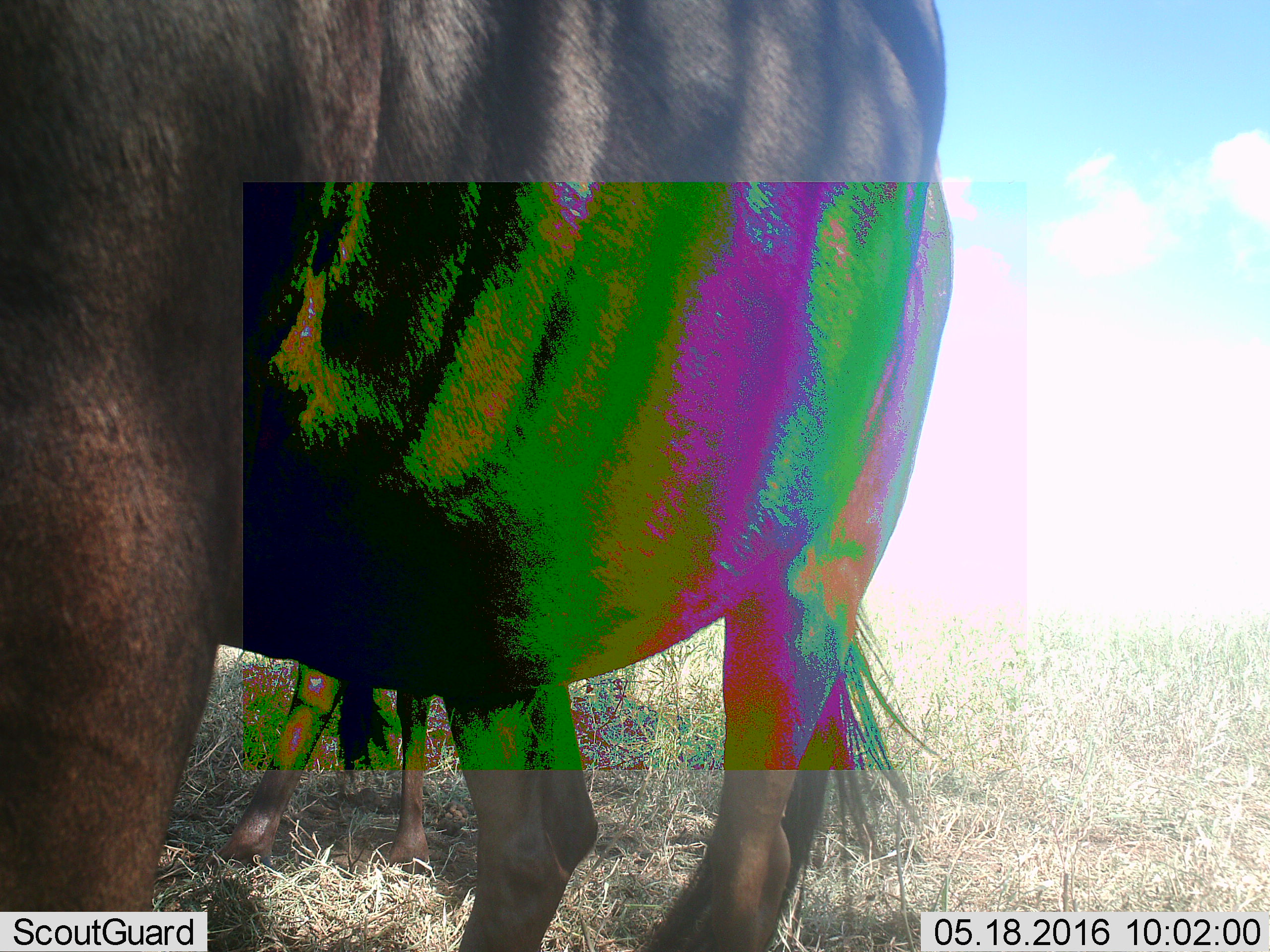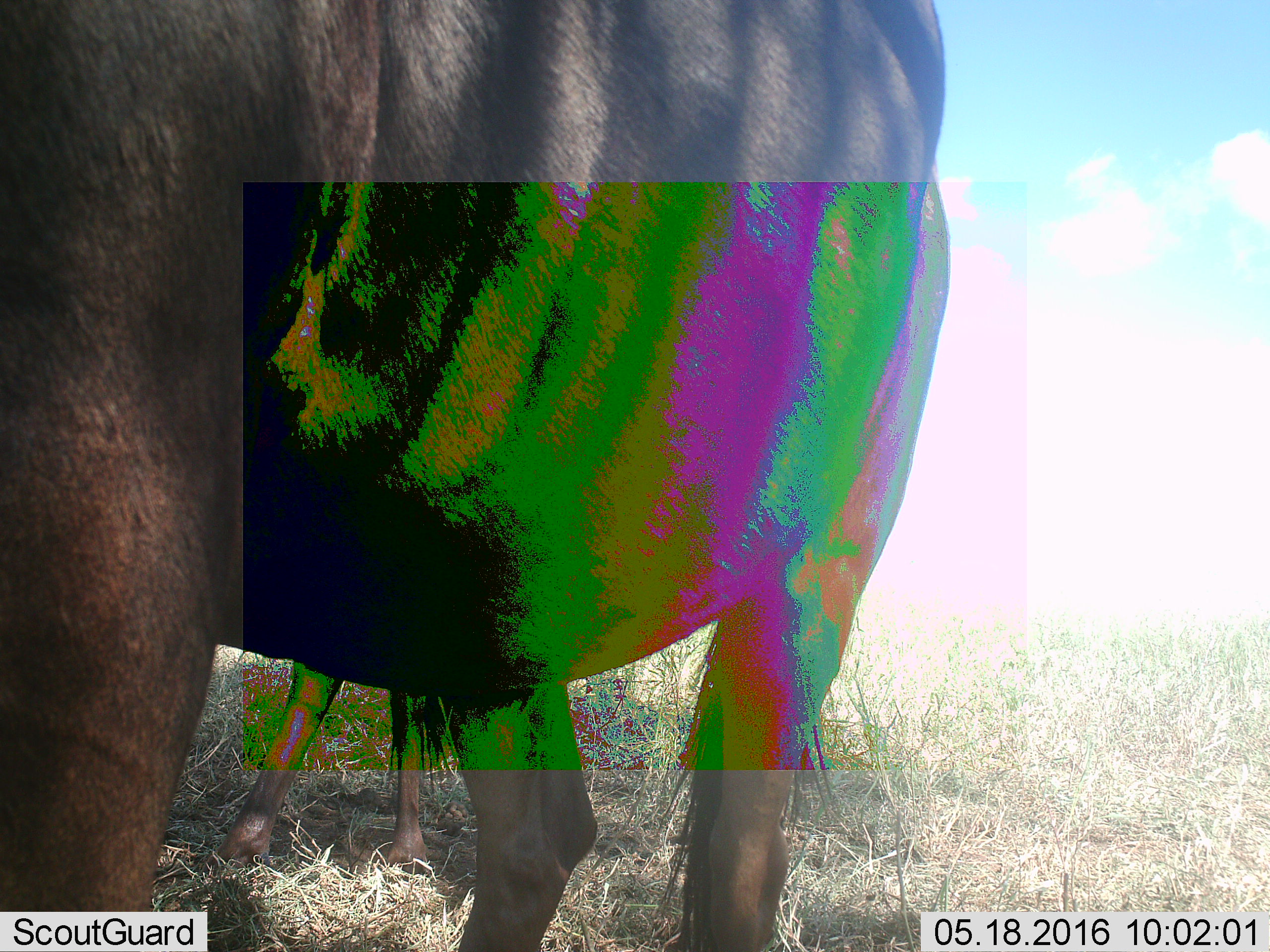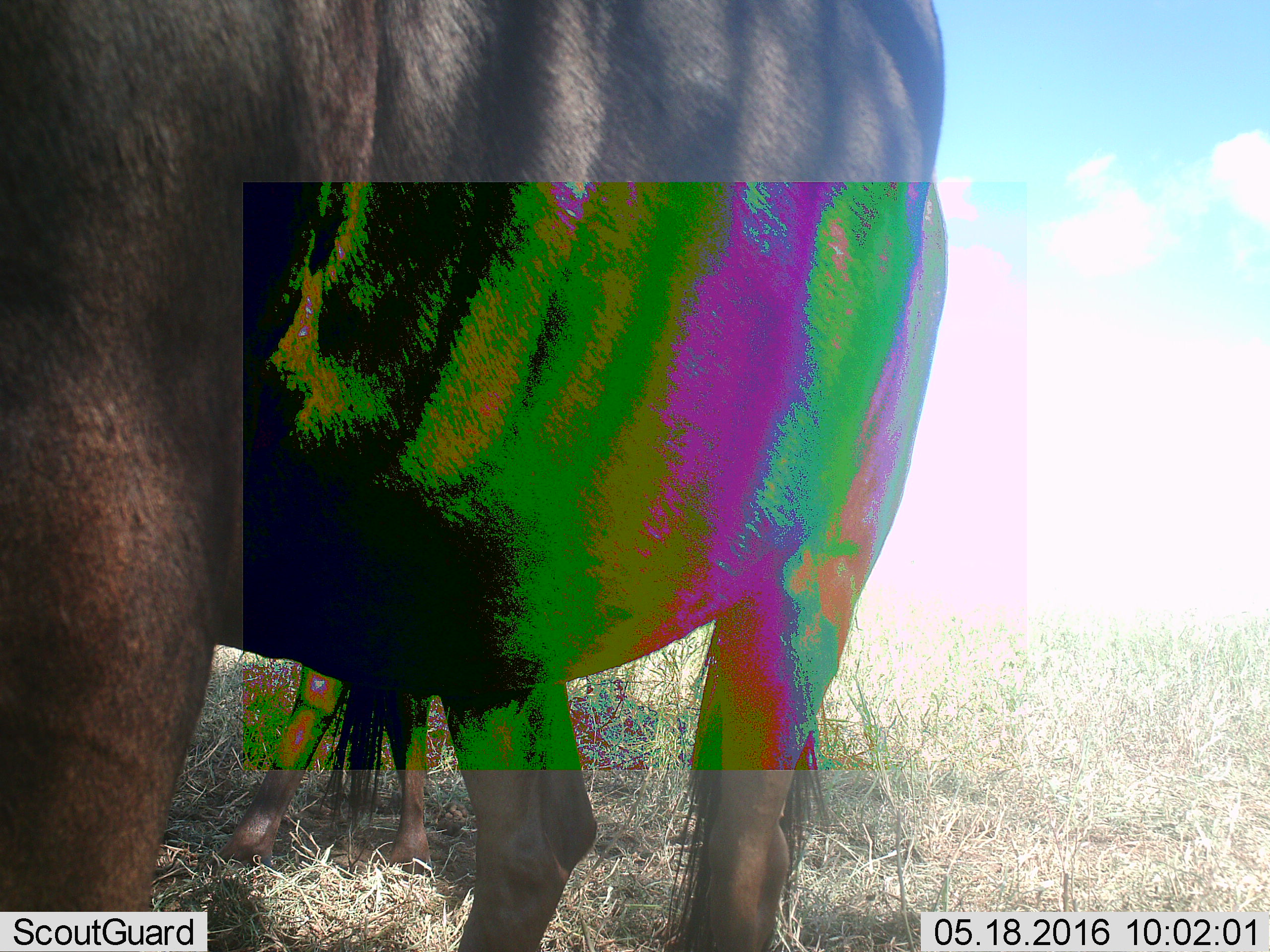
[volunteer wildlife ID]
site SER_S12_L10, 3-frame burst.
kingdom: Animalia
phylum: Chordata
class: Mammalia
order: Artiodactyla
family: Bovidae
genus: Connochaetes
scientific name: Connochaetes taurinus taurinus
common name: blue wildebeest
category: wildebeestblue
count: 2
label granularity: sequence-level